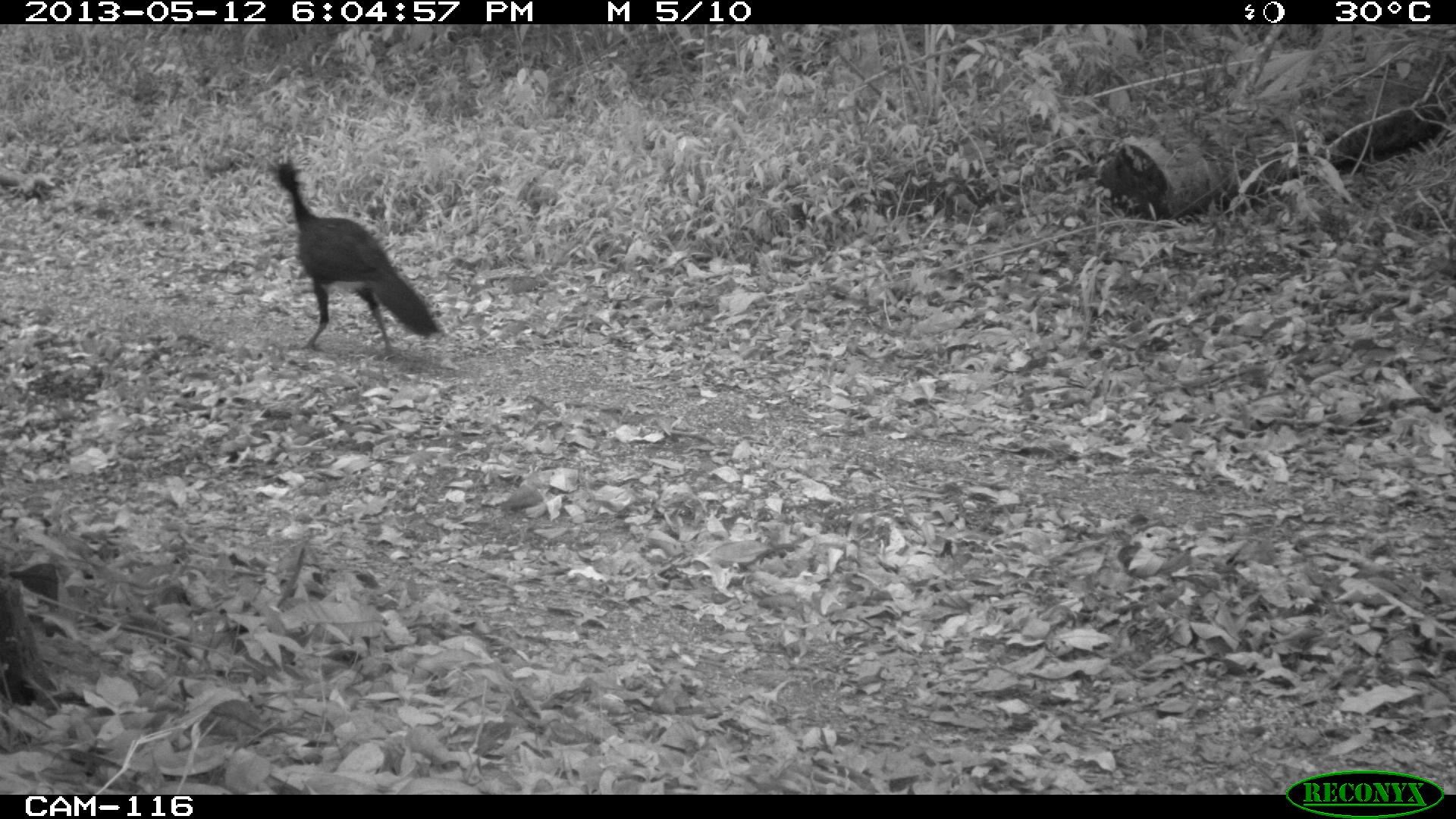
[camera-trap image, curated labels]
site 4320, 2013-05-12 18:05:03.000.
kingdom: Animalia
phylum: Chordata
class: Aves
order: Galliformes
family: Cracidae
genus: Crax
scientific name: Crax rubra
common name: great curassow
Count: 1.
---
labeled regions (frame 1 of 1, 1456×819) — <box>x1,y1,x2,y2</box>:
crax rubra: <box>266,155,444,361</box>